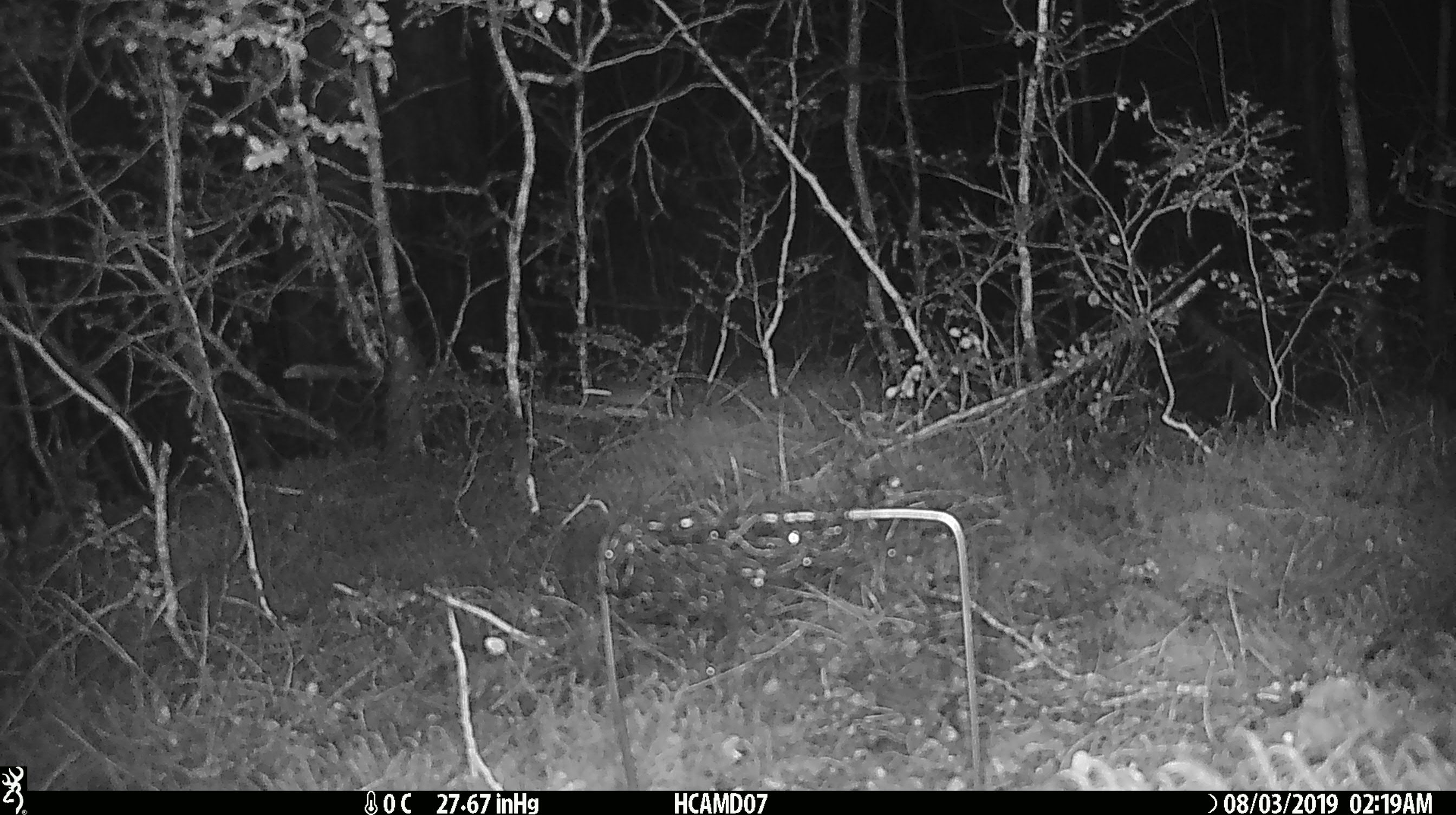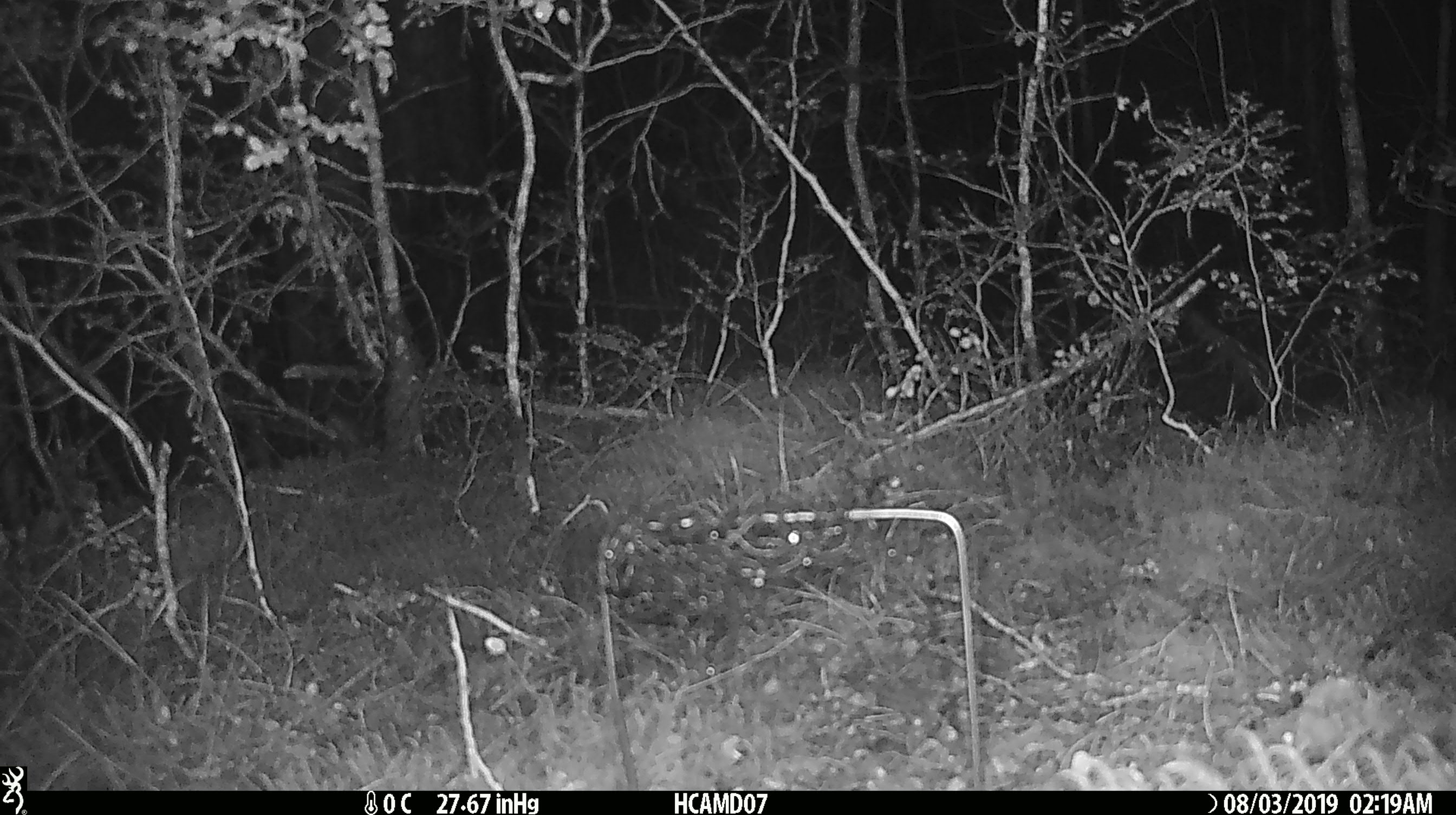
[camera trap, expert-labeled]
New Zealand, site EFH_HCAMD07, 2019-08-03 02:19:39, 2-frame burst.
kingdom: Animalia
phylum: Chordata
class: Mammalia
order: Rodentia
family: Muridae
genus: Mus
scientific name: Mus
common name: mouse